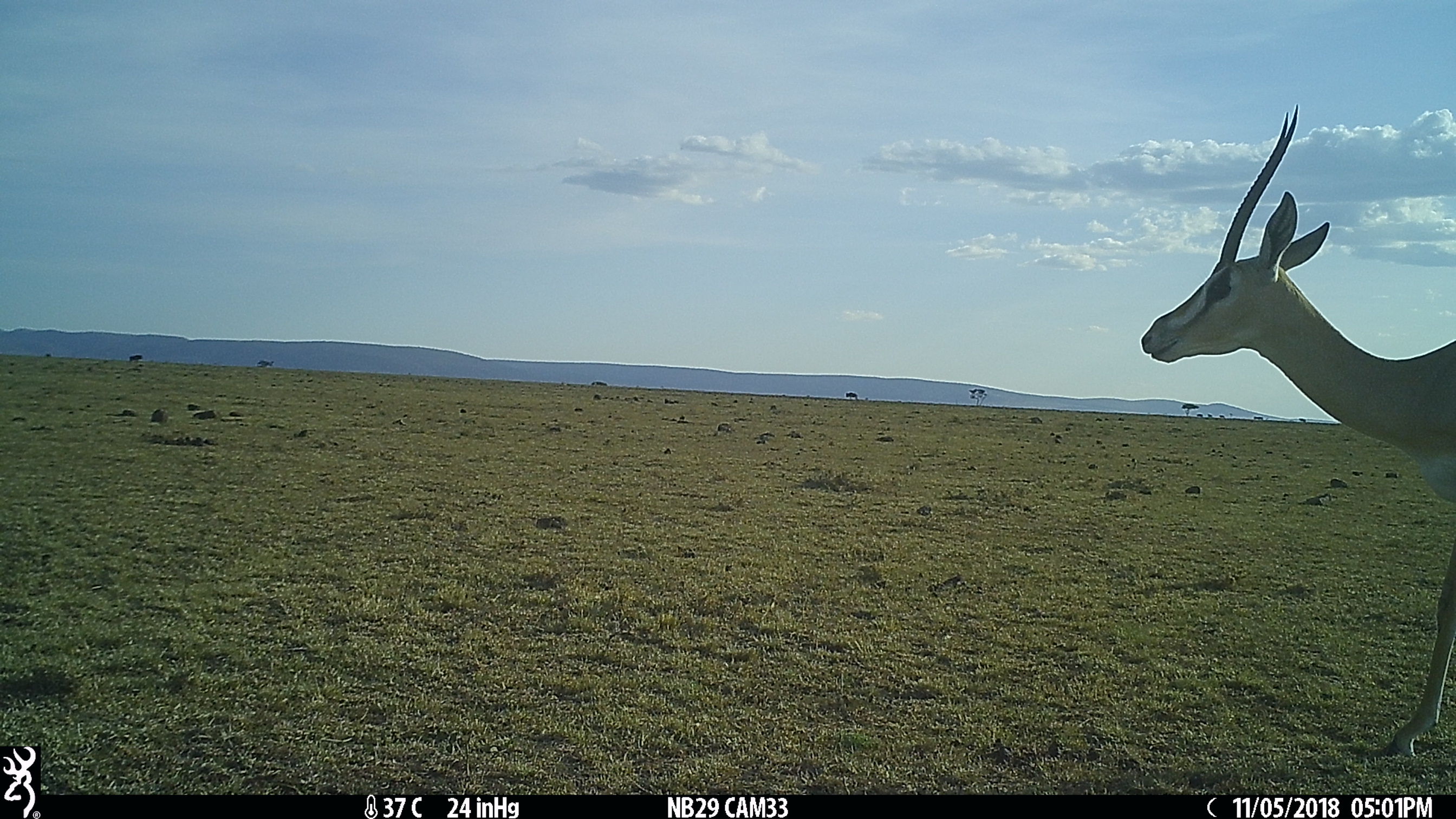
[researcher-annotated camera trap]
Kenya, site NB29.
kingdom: Animalia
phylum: Chordata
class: Mammalia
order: Artiodactyla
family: Bovidae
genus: Nanger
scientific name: Nanger granti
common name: grant's gazelle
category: gazelle grants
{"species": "gazelle grants (grant's gazelle) (Nanger granti)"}